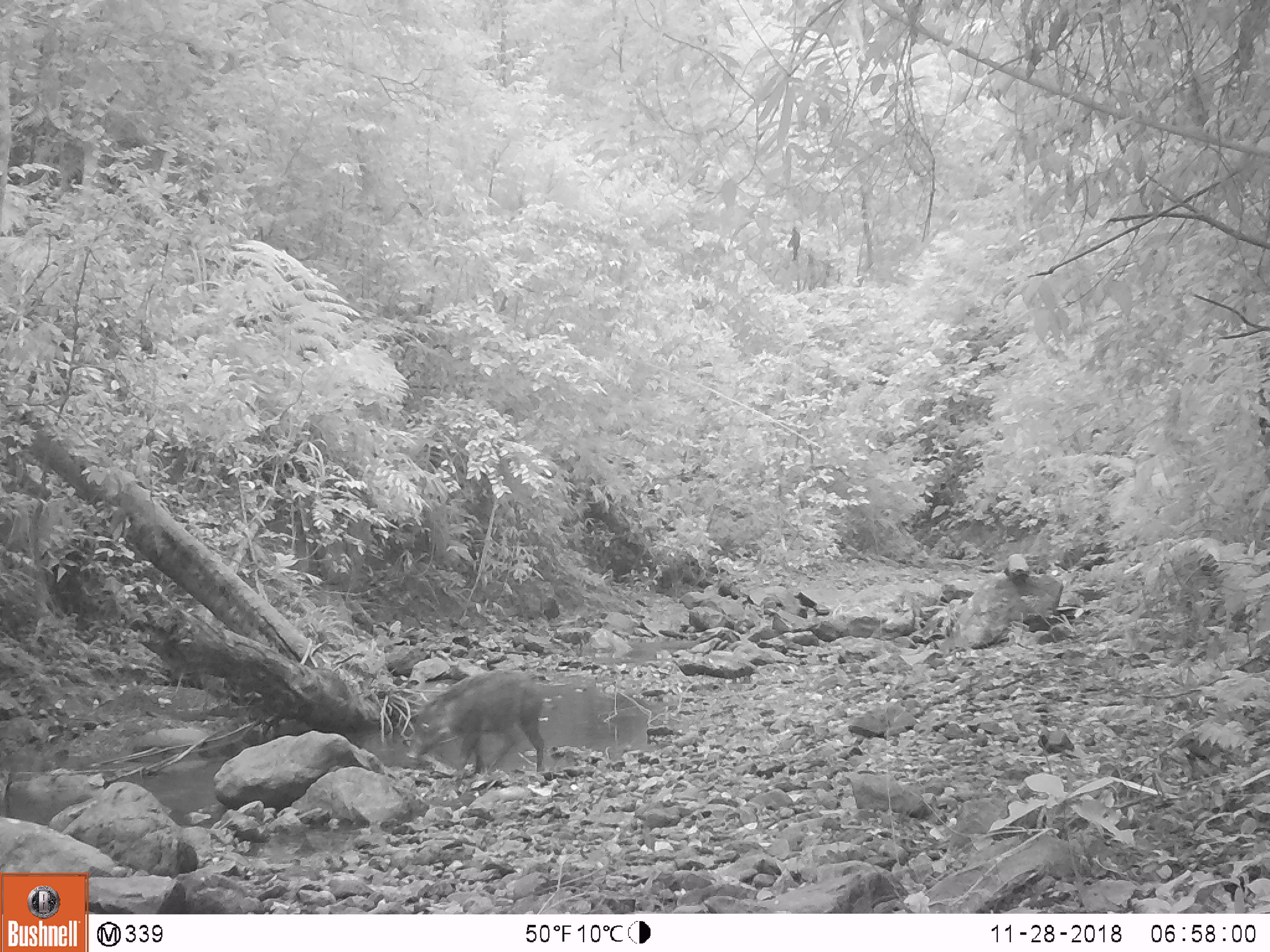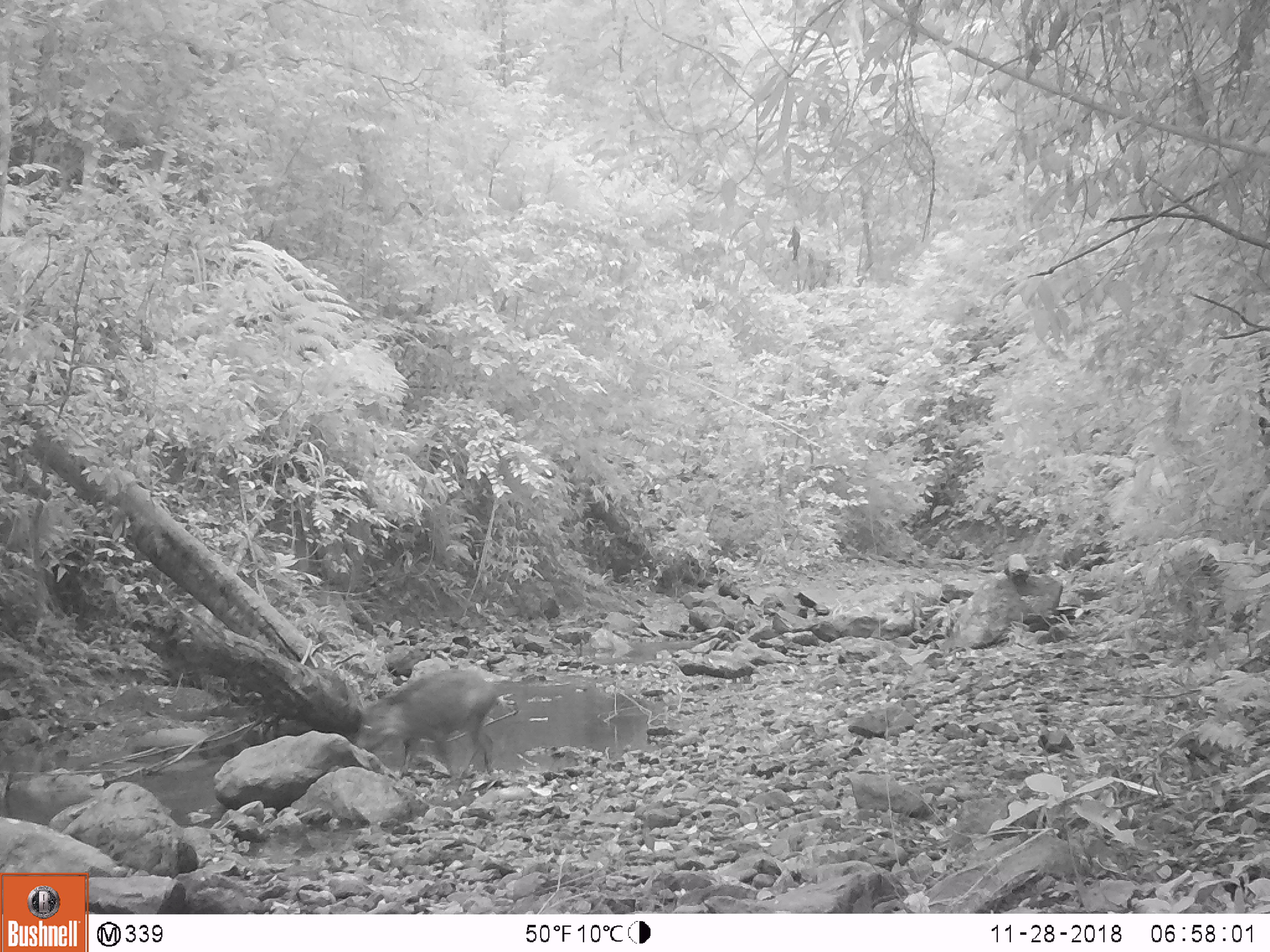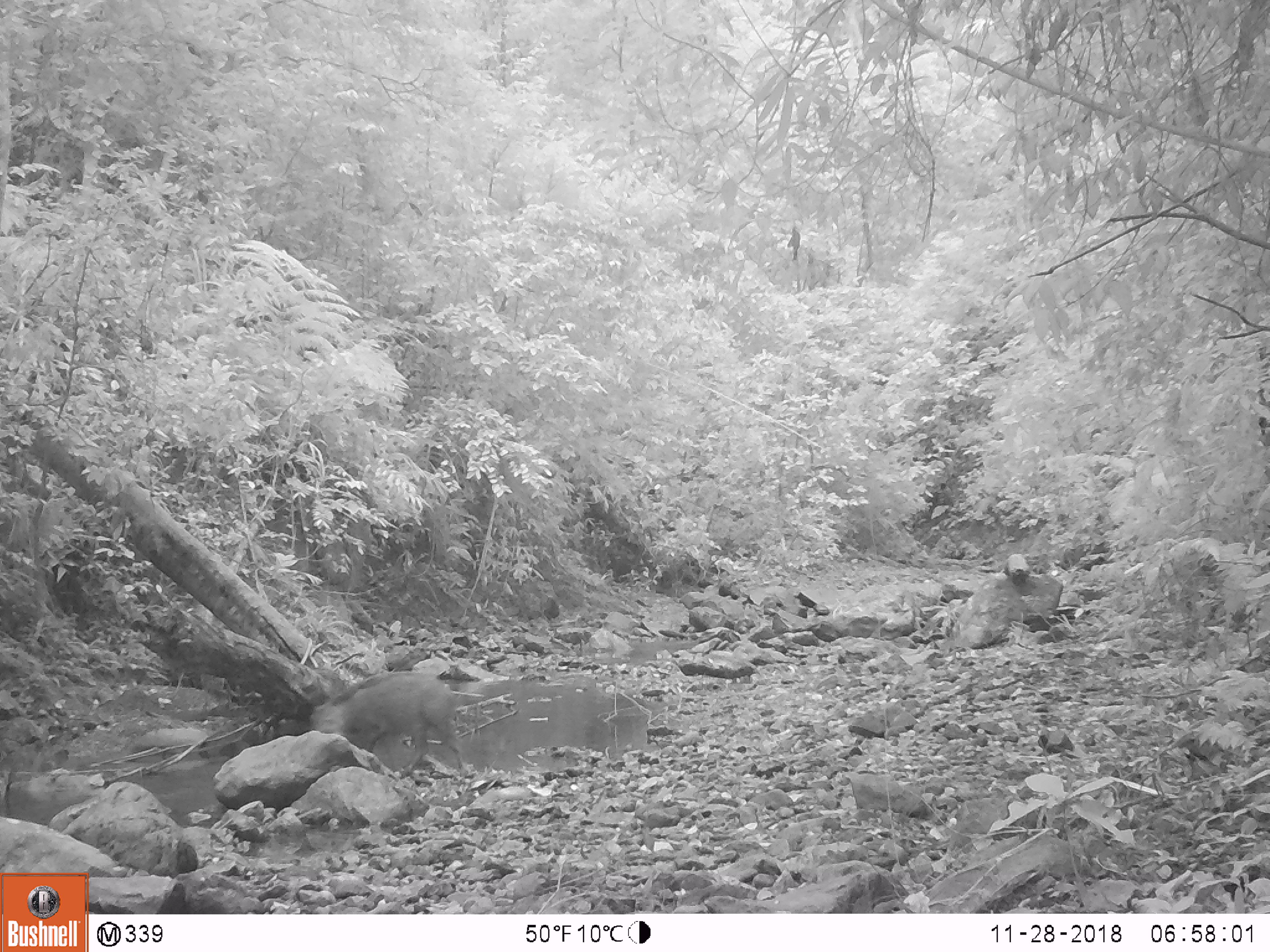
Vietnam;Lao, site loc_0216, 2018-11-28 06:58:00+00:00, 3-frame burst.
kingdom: Animalia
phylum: Chordata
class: Mammalia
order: Artiodactyla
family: Suidae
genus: Sus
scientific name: Sus scrofa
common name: eurasian wild pig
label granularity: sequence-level